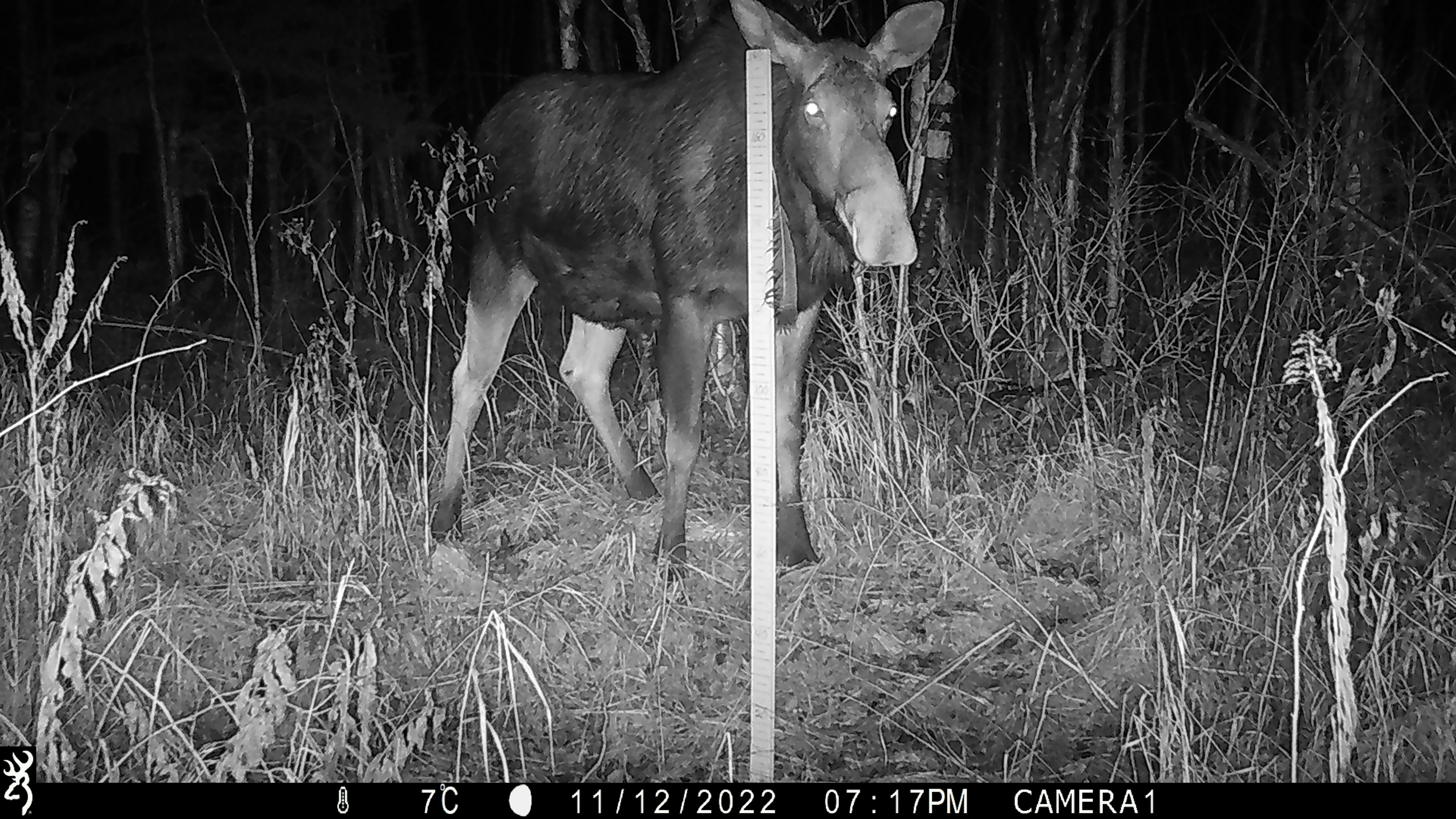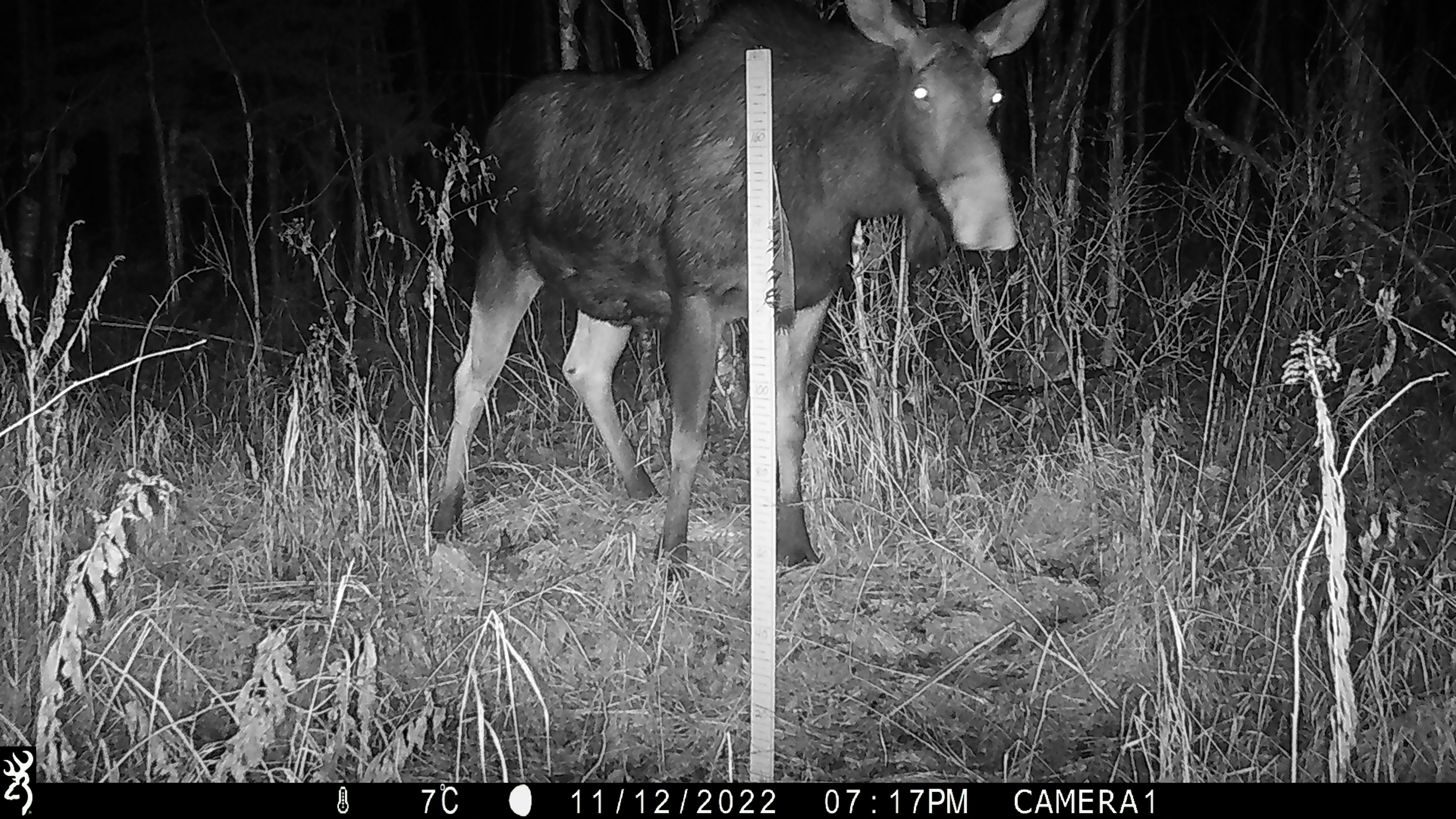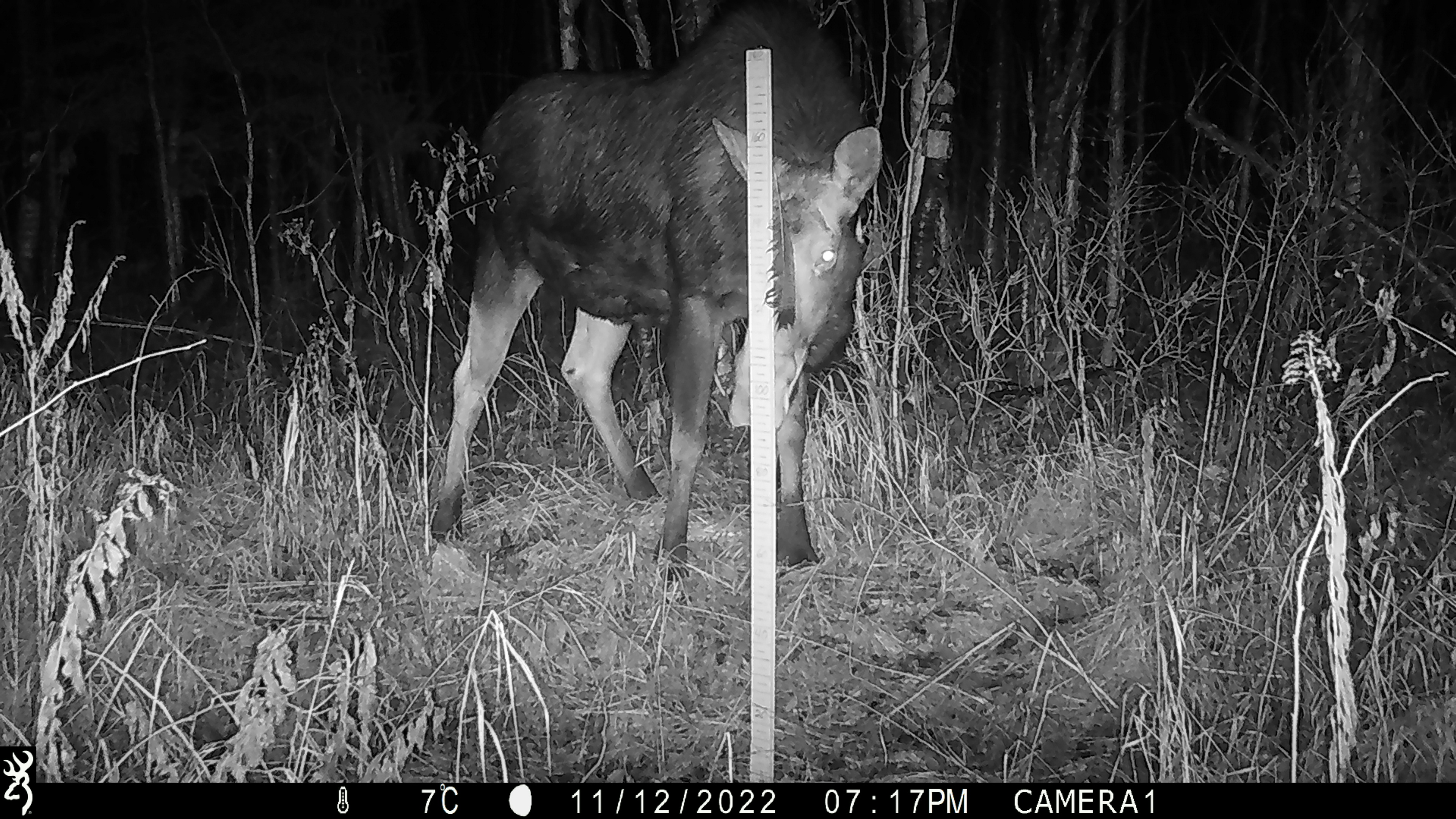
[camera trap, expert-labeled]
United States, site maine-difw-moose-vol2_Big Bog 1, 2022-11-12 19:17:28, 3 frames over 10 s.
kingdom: Animalia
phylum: Chordata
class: Mammalia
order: Artiodactyla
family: Cervidae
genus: Alces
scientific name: Alces alces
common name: moose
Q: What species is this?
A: Moose (Alces alces).